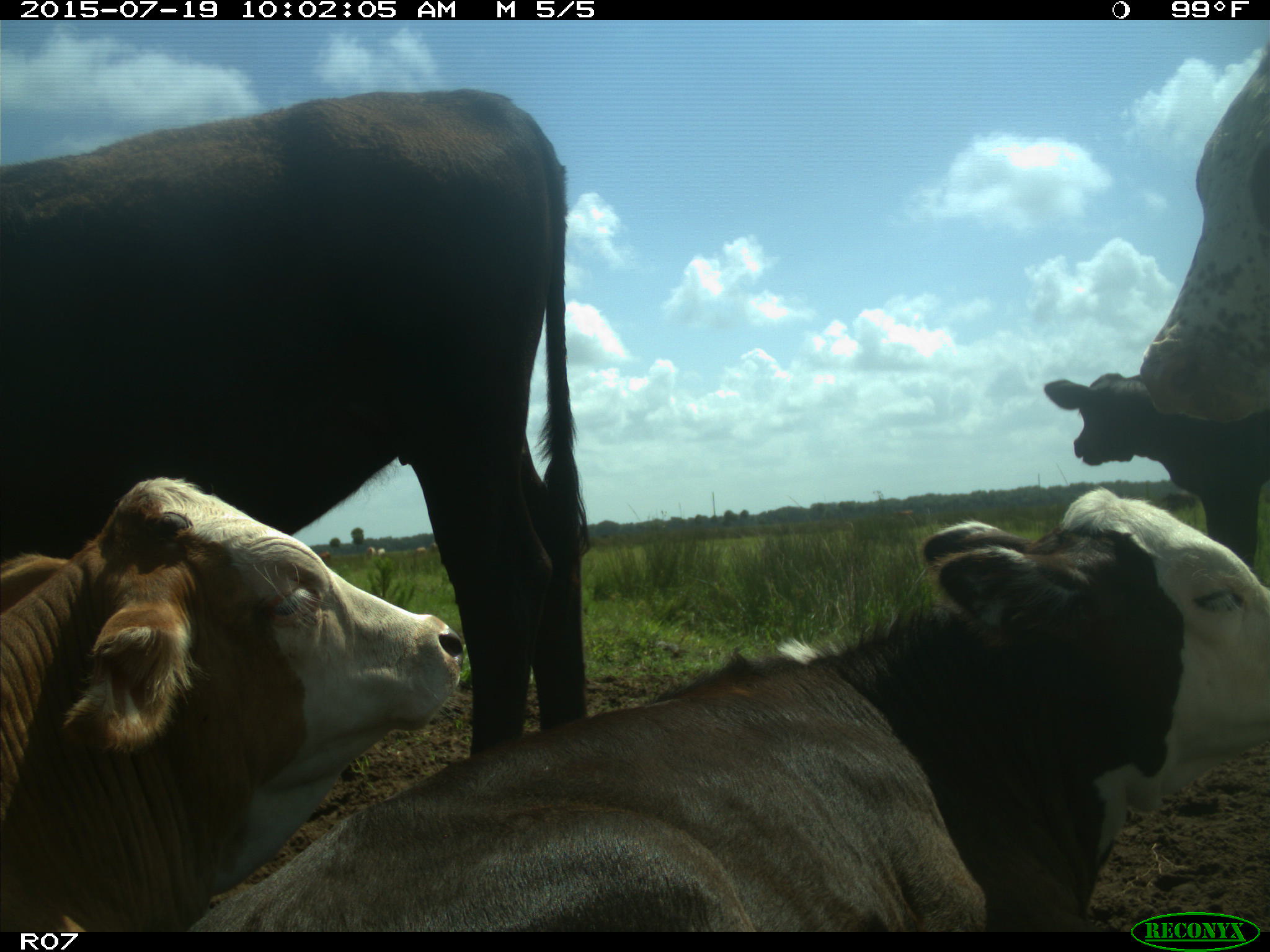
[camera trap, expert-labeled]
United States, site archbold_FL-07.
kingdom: Animalia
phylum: Chordata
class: Mammalia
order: Artiodactyla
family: Bovidae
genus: Bos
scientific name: Bos taurus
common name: domestic cow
Bos taurus (domestic cow).